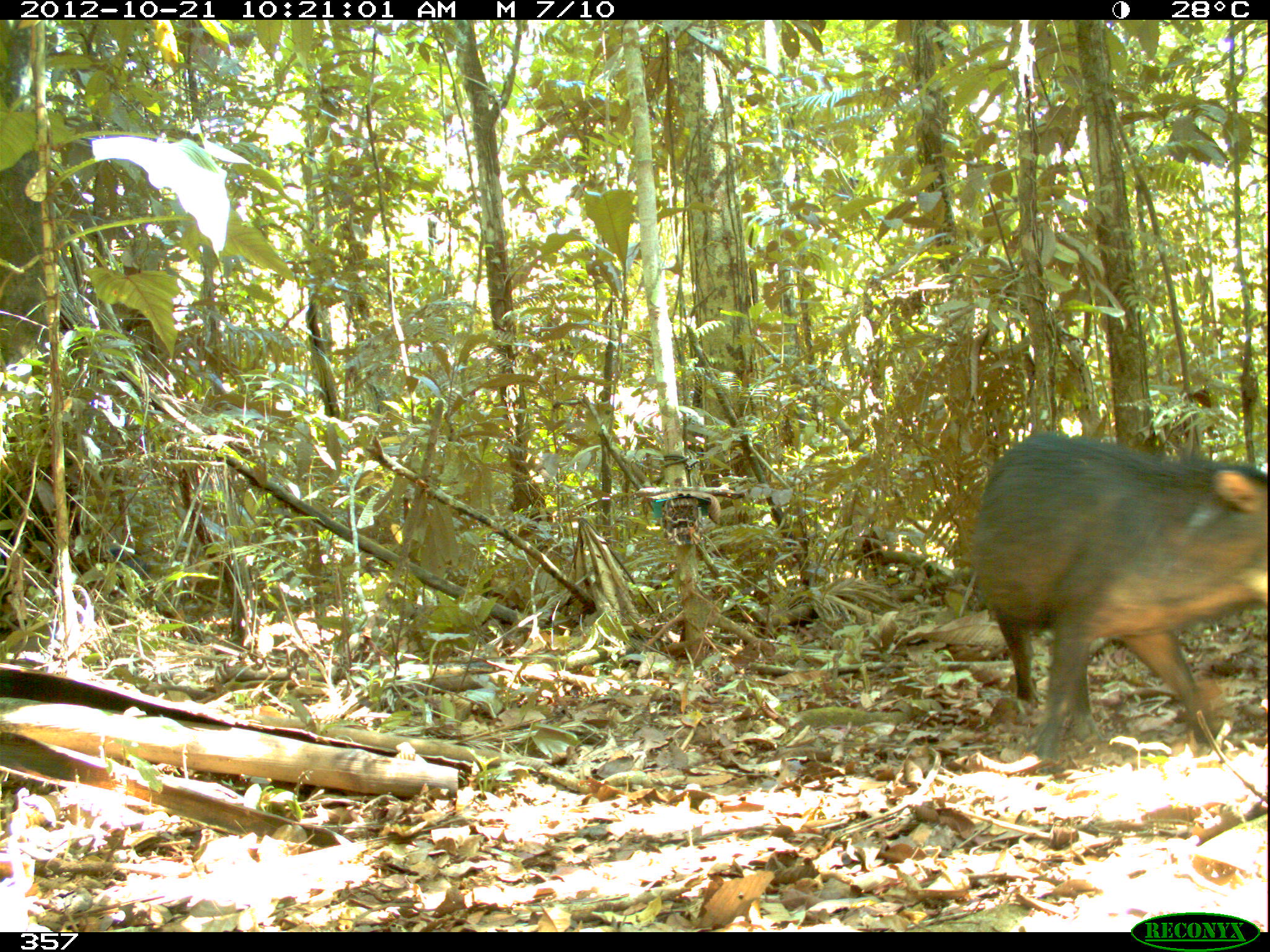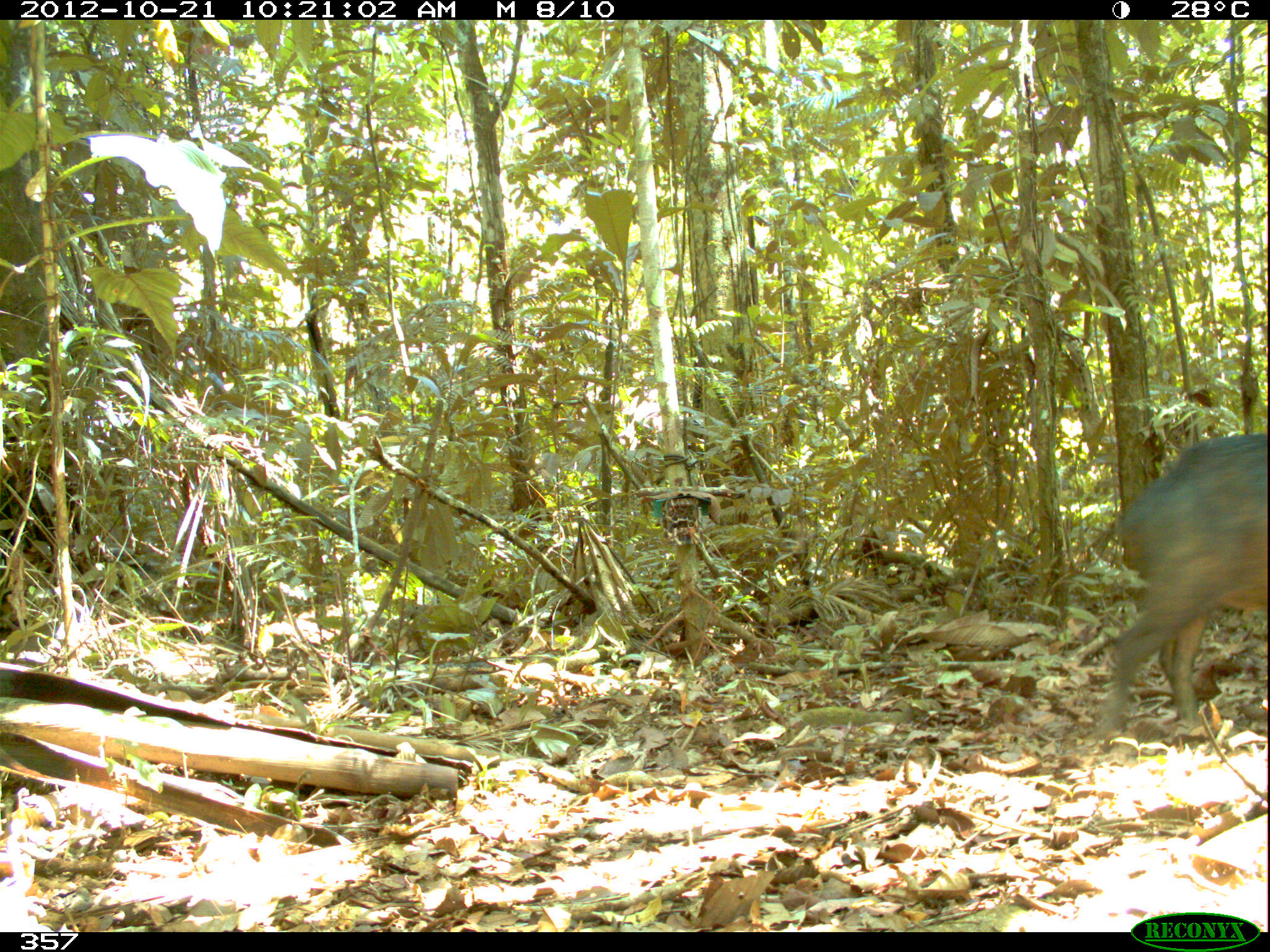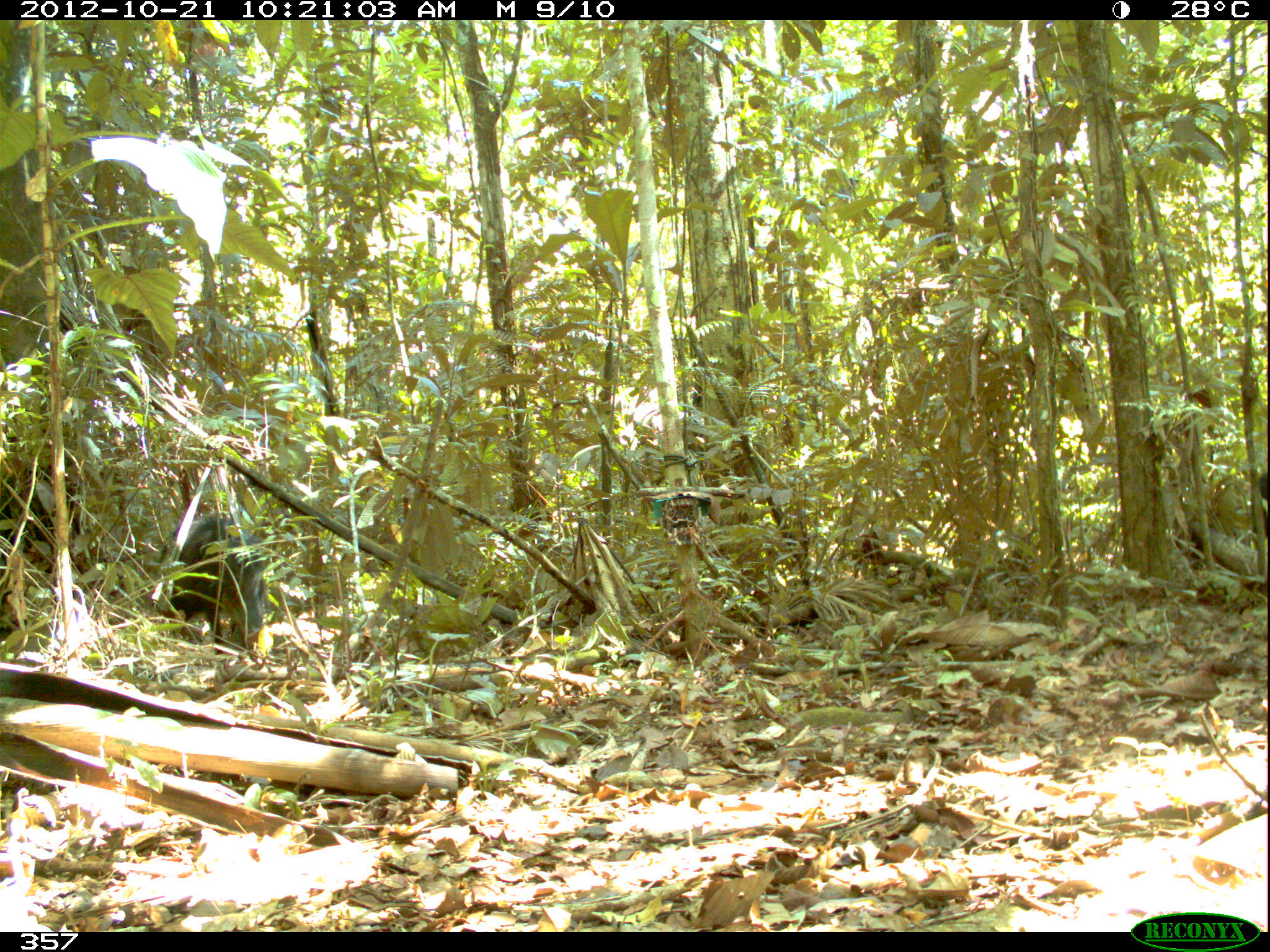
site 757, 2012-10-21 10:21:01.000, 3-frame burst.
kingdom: Animalia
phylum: Chordata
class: Mammalia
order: Artiodactyla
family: Tayassuidae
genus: Tayassu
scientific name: Tayassu pecari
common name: white-lipped peccary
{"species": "Tayassu pecari (white-lipped peccary)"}